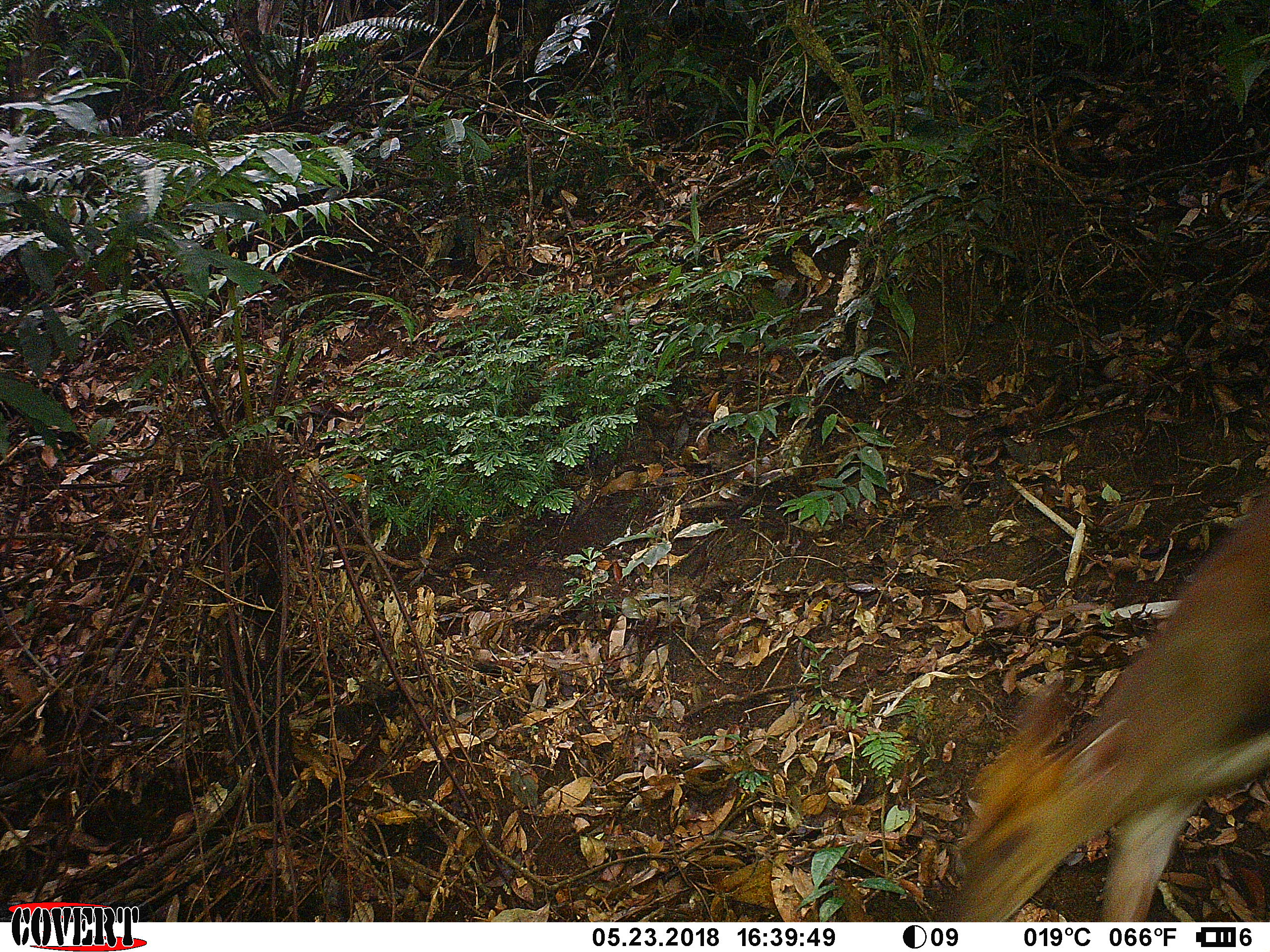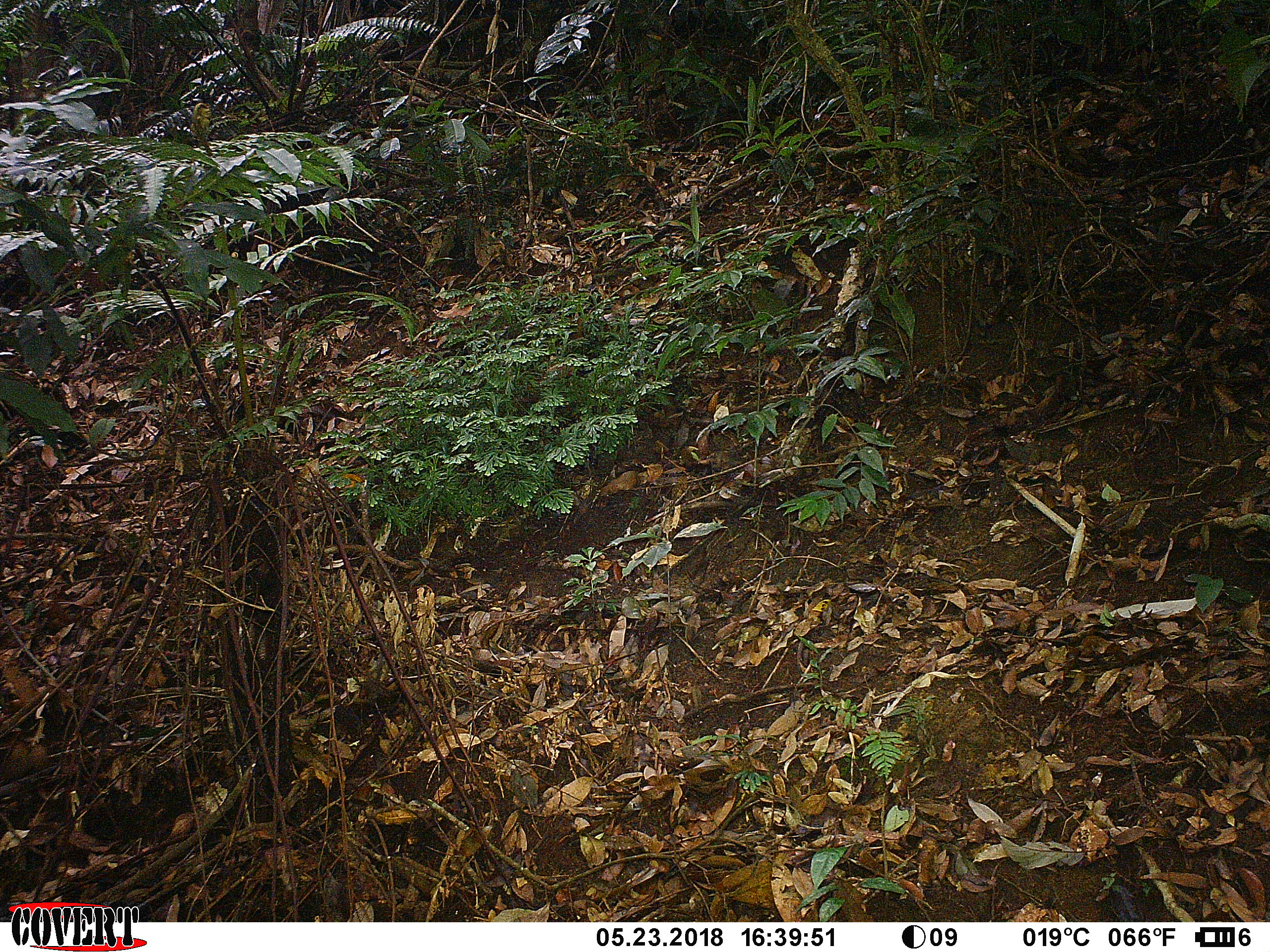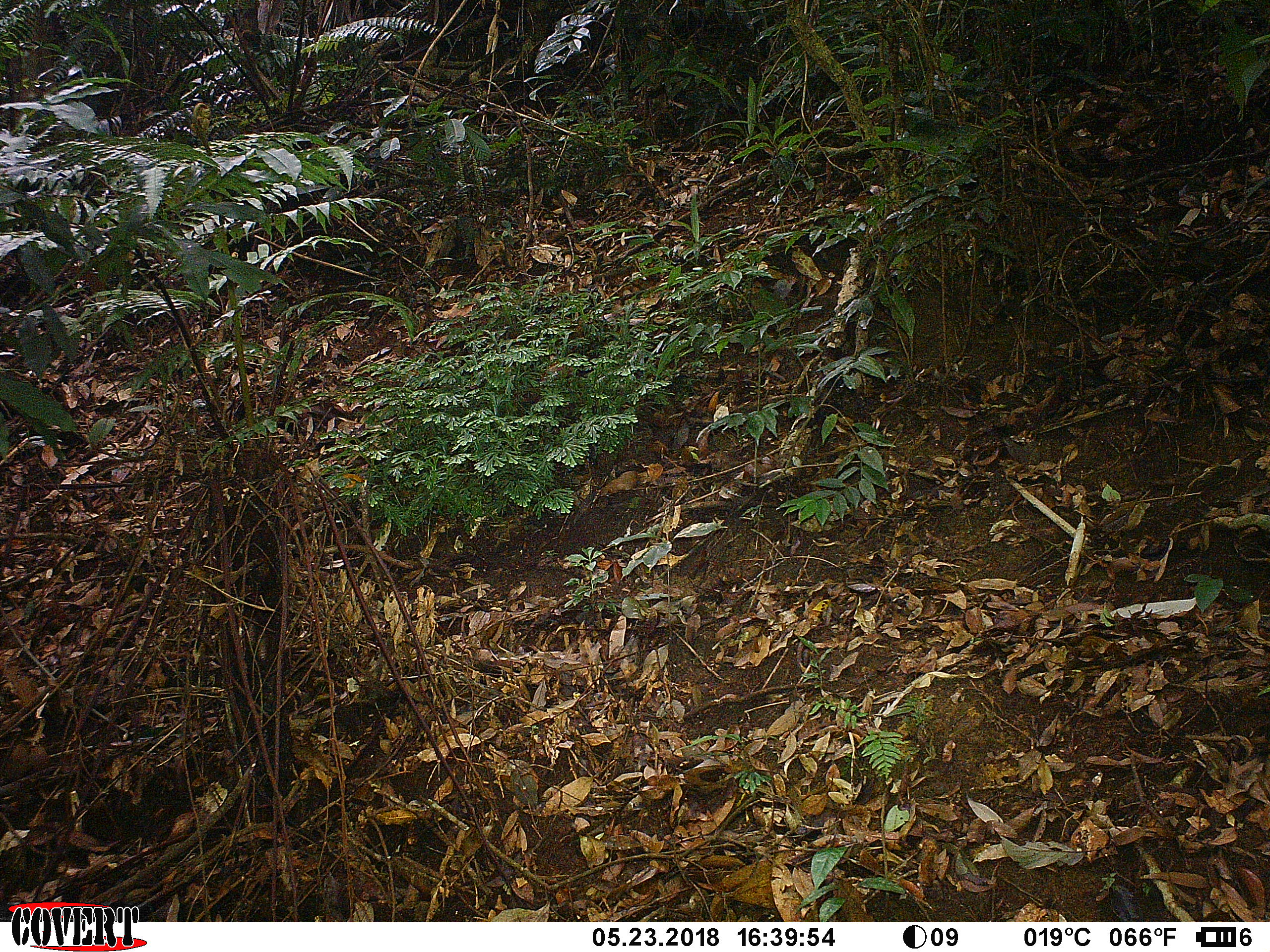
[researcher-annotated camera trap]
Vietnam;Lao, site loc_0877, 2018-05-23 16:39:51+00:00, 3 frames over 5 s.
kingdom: Animalia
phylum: Chordata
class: Mammalia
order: Artiodactyla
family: Cervidae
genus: Muntiacus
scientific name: Muntiacus rooseveltorum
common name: roosevelt's muntjac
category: roosevelts muntjac group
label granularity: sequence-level